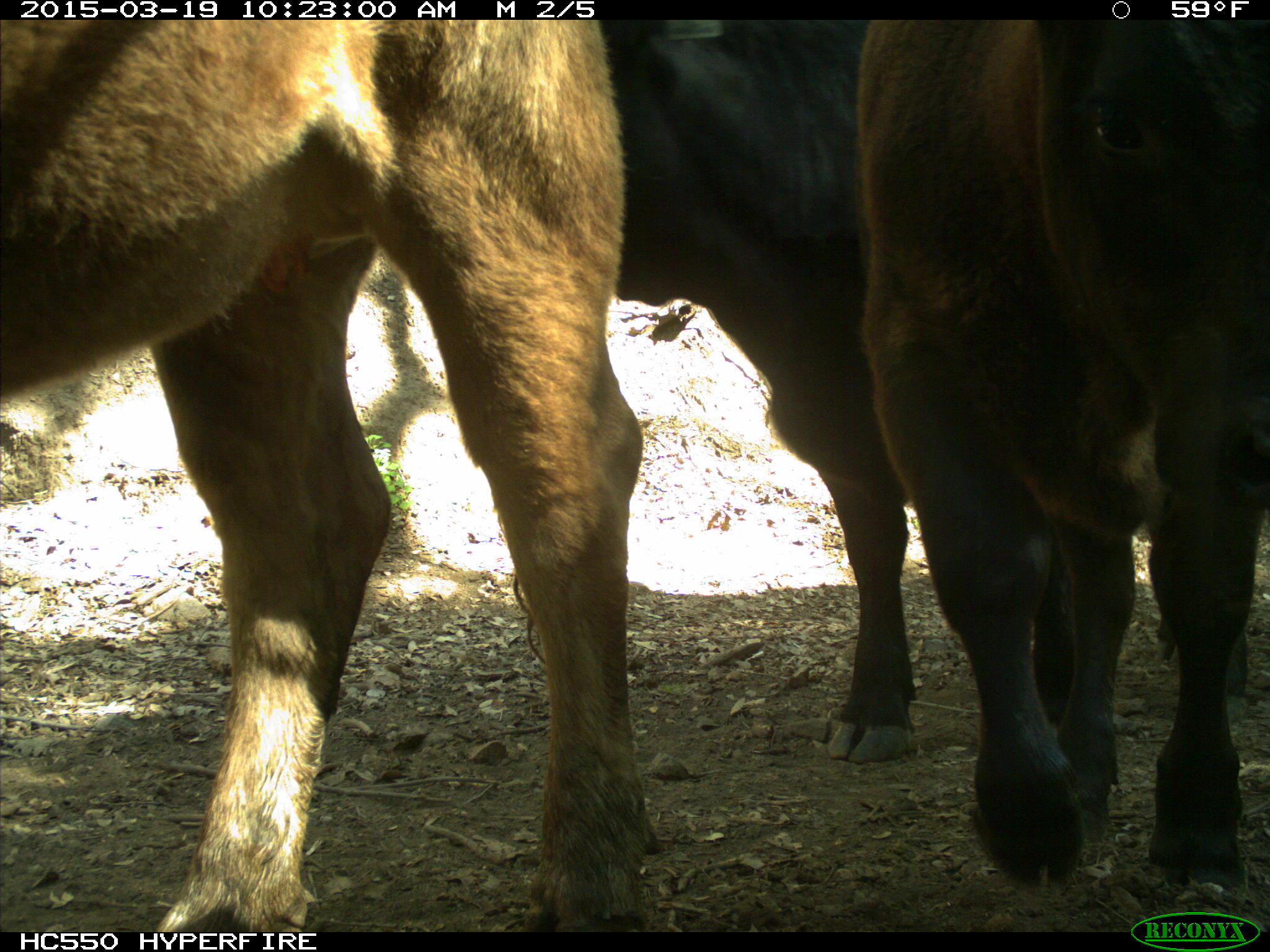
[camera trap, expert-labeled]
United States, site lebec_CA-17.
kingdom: Animalia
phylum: Chordata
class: Mammalia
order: Artiodactyla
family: Bovidae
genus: Bos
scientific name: Bos taurus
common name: domestic cow